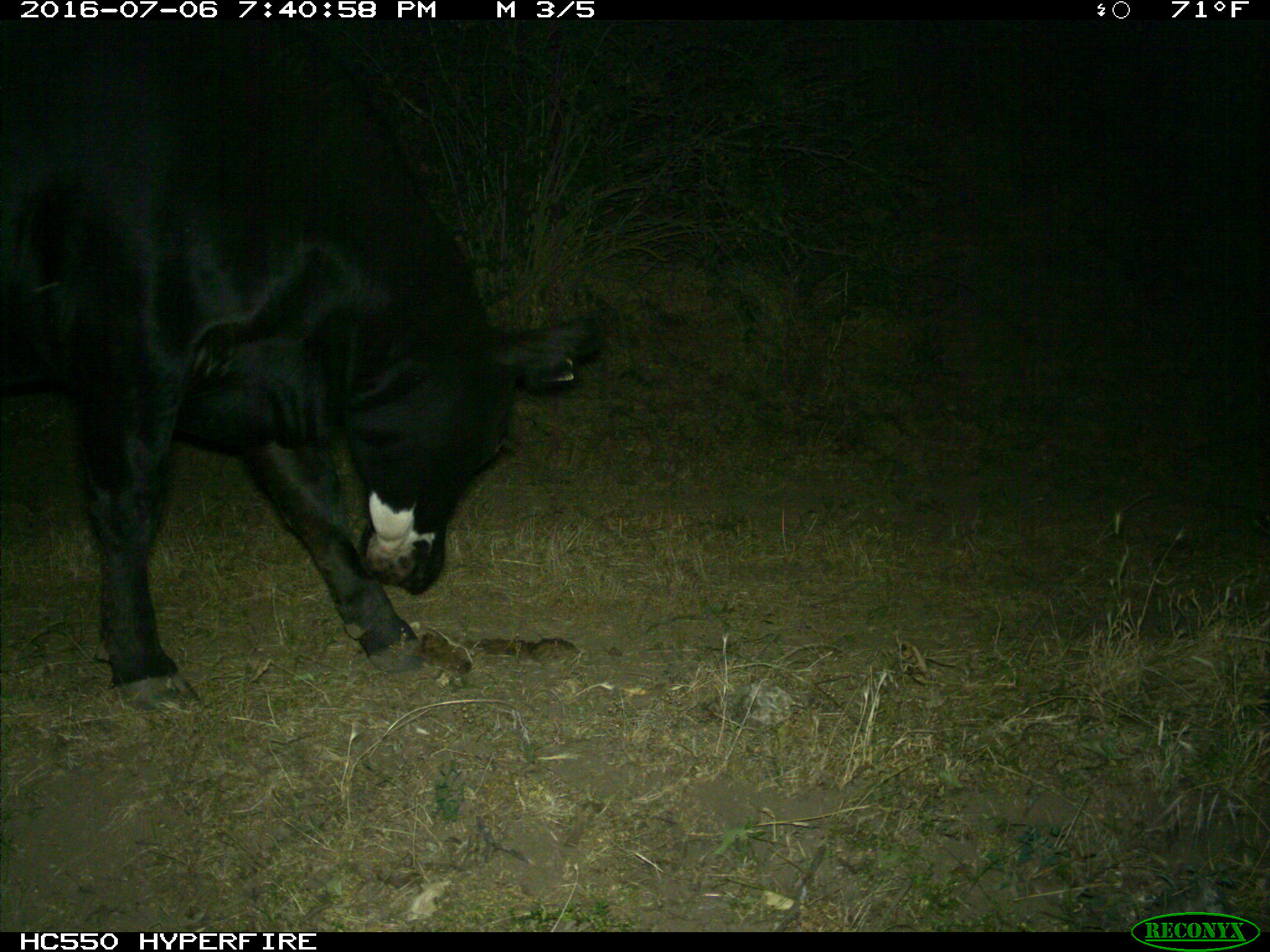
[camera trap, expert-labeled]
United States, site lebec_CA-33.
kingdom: Animalia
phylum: Chordata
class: Mammalia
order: Artiodactyla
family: Bovidae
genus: Bos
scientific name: Bos taurus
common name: domestic cow